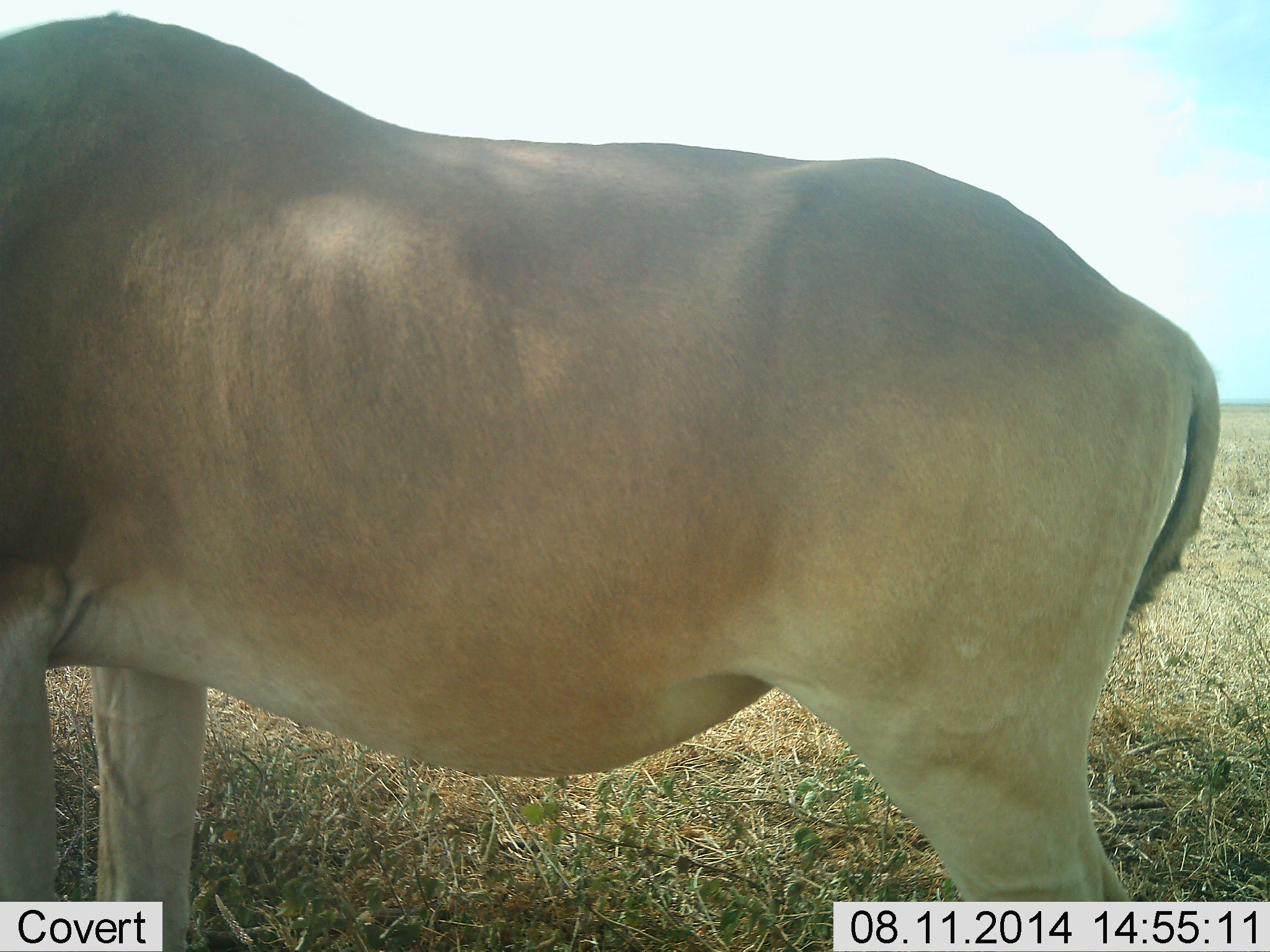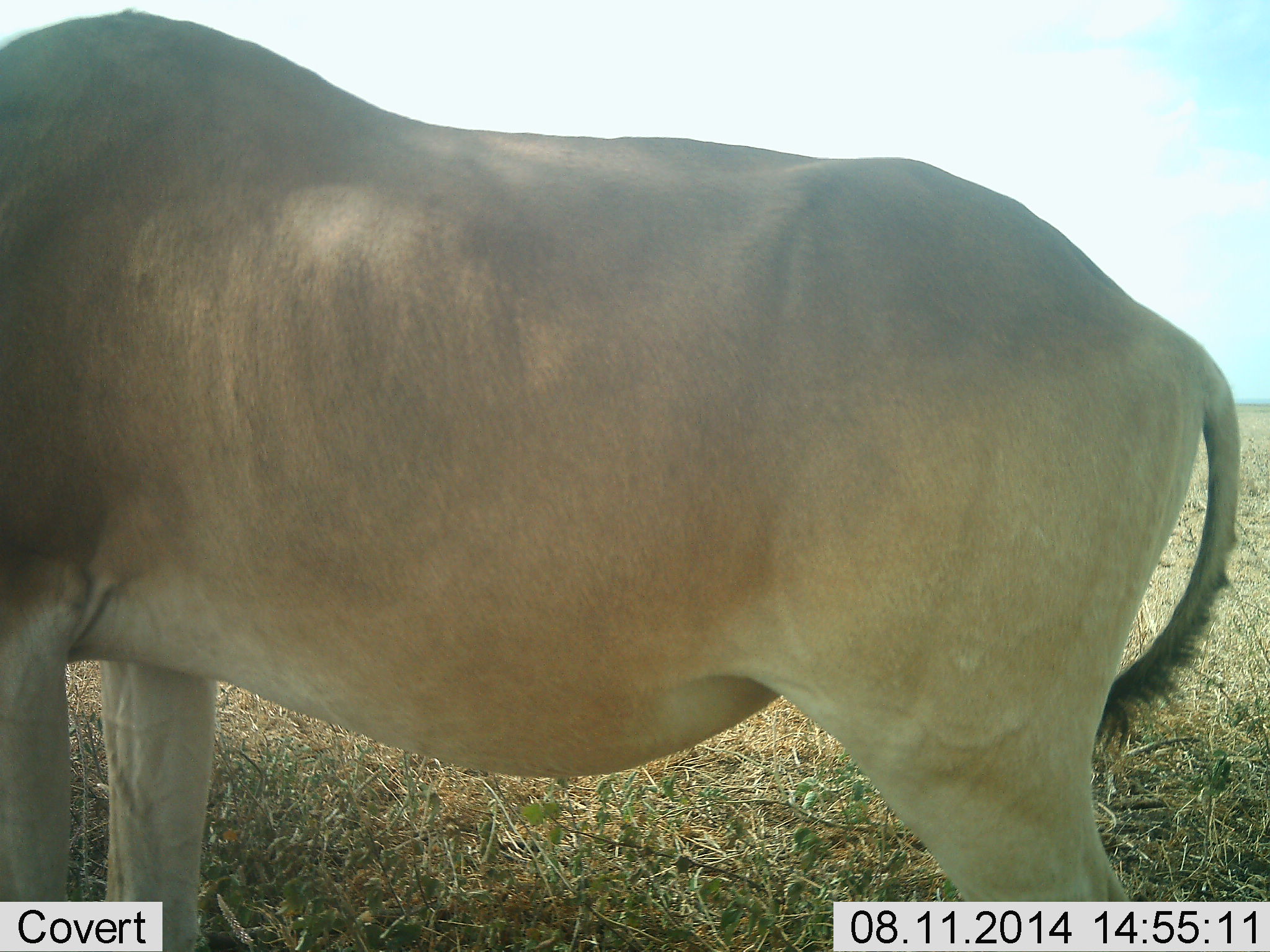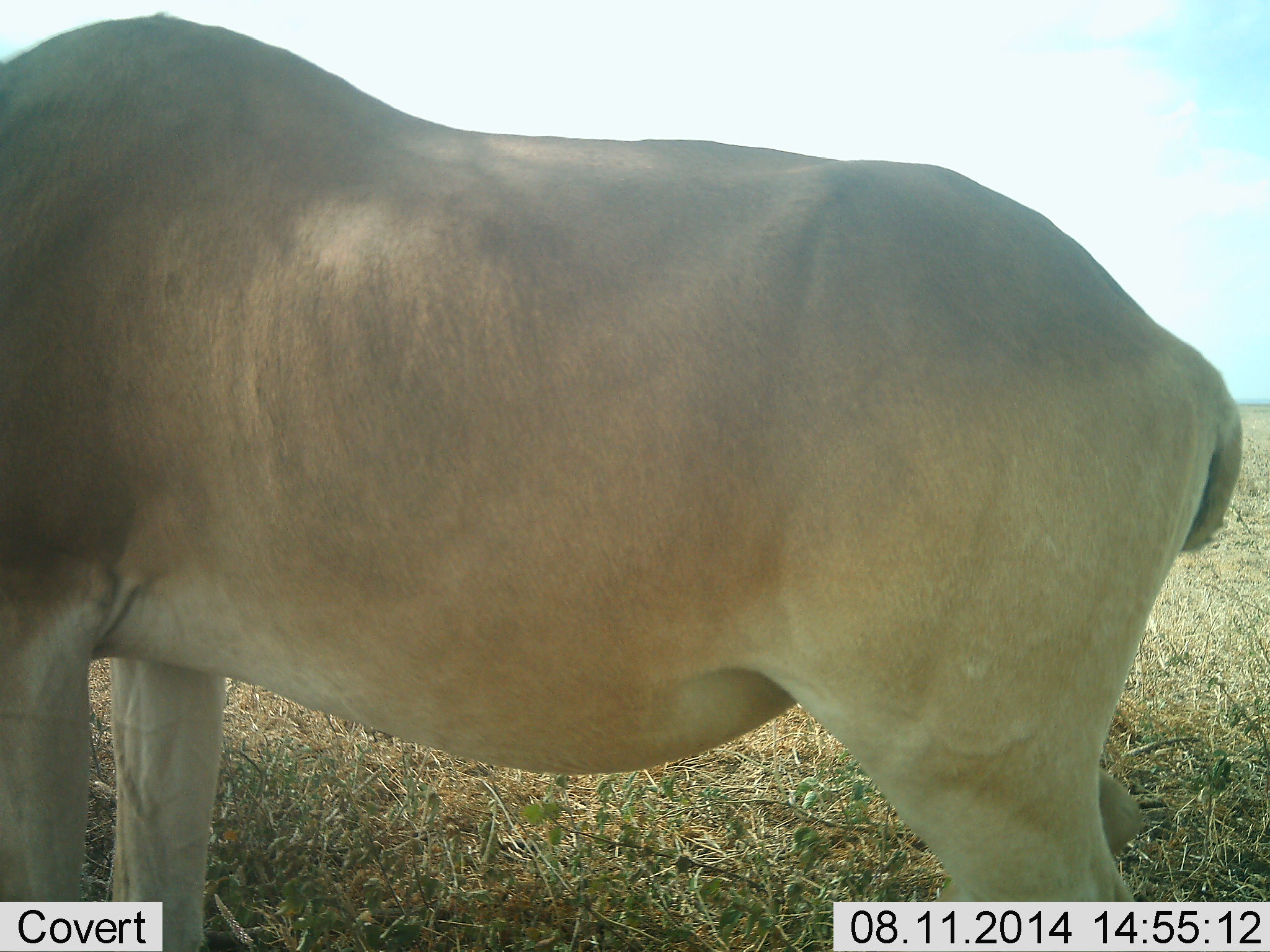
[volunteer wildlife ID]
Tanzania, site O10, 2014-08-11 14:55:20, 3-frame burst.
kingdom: Animalia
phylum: Chordata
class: Mammalia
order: Artiodactyla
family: Bovidae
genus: Alcelaphus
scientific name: Alcelaphus buselaphus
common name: hartebeest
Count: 1.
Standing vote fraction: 80%.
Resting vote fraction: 0%.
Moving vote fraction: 0%.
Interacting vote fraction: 10%.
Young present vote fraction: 0%.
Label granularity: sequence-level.